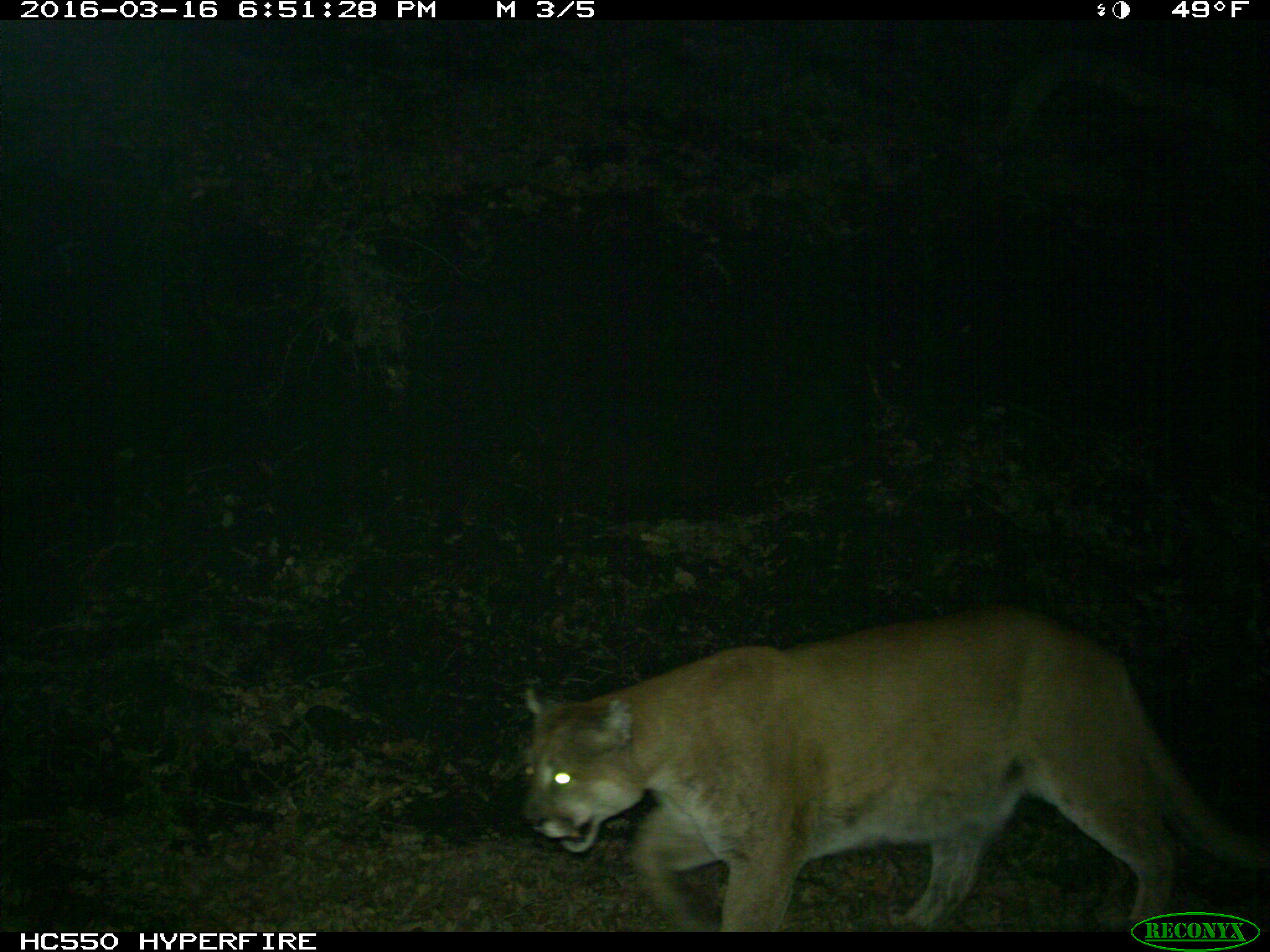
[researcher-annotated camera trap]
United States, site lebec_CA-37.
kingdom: Animalia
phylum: Chordata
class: Mammalia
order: Carnivora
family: Felidae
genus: Puma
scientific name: Puma concolor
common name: mountain lion